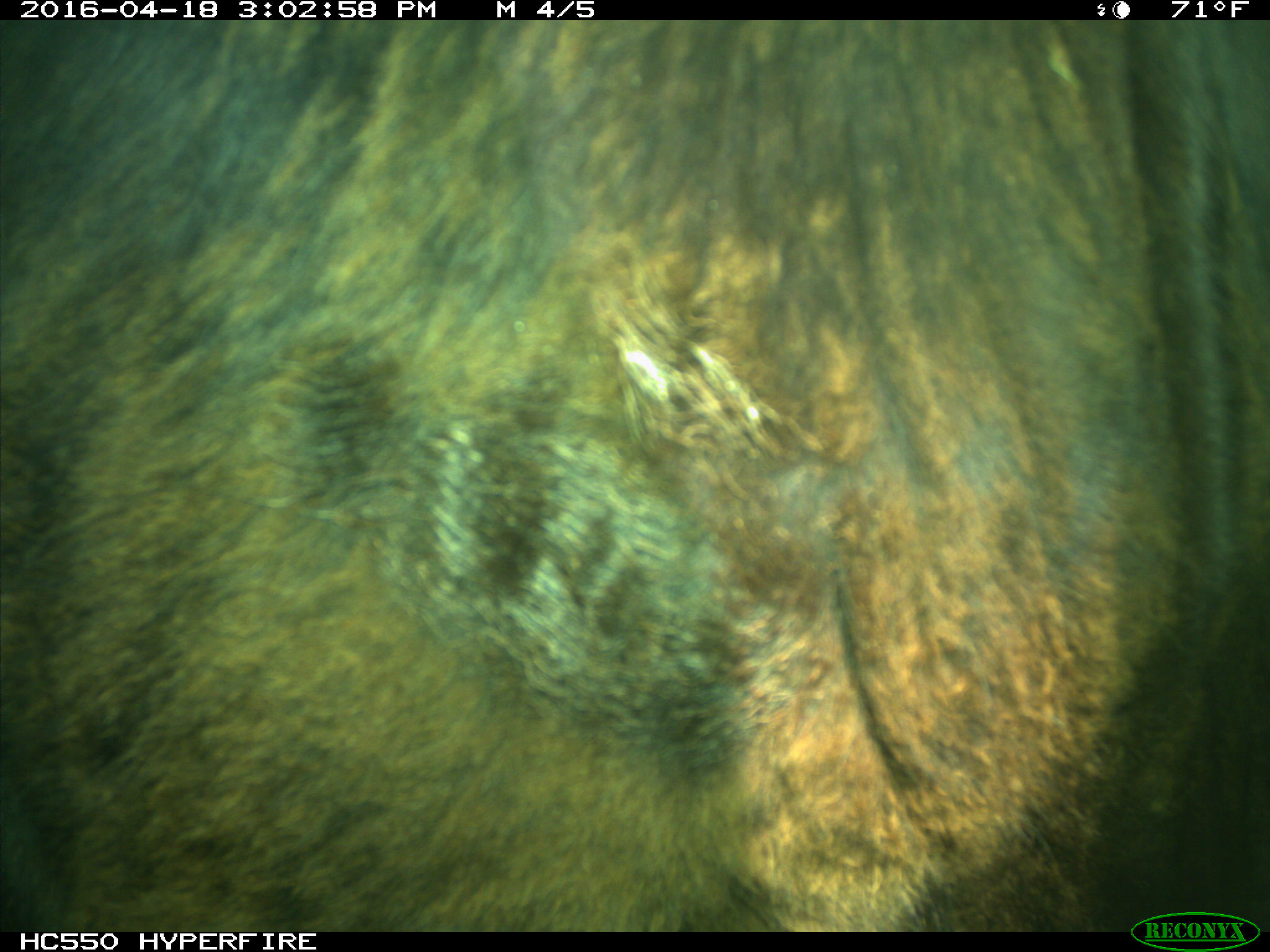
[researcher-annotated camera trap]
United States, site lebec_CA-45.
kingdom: Animalia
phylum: Chordata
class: Mammalia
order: Artiodactyla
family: Bovidae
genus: Bos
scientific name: Bos taurus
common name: domestic cow